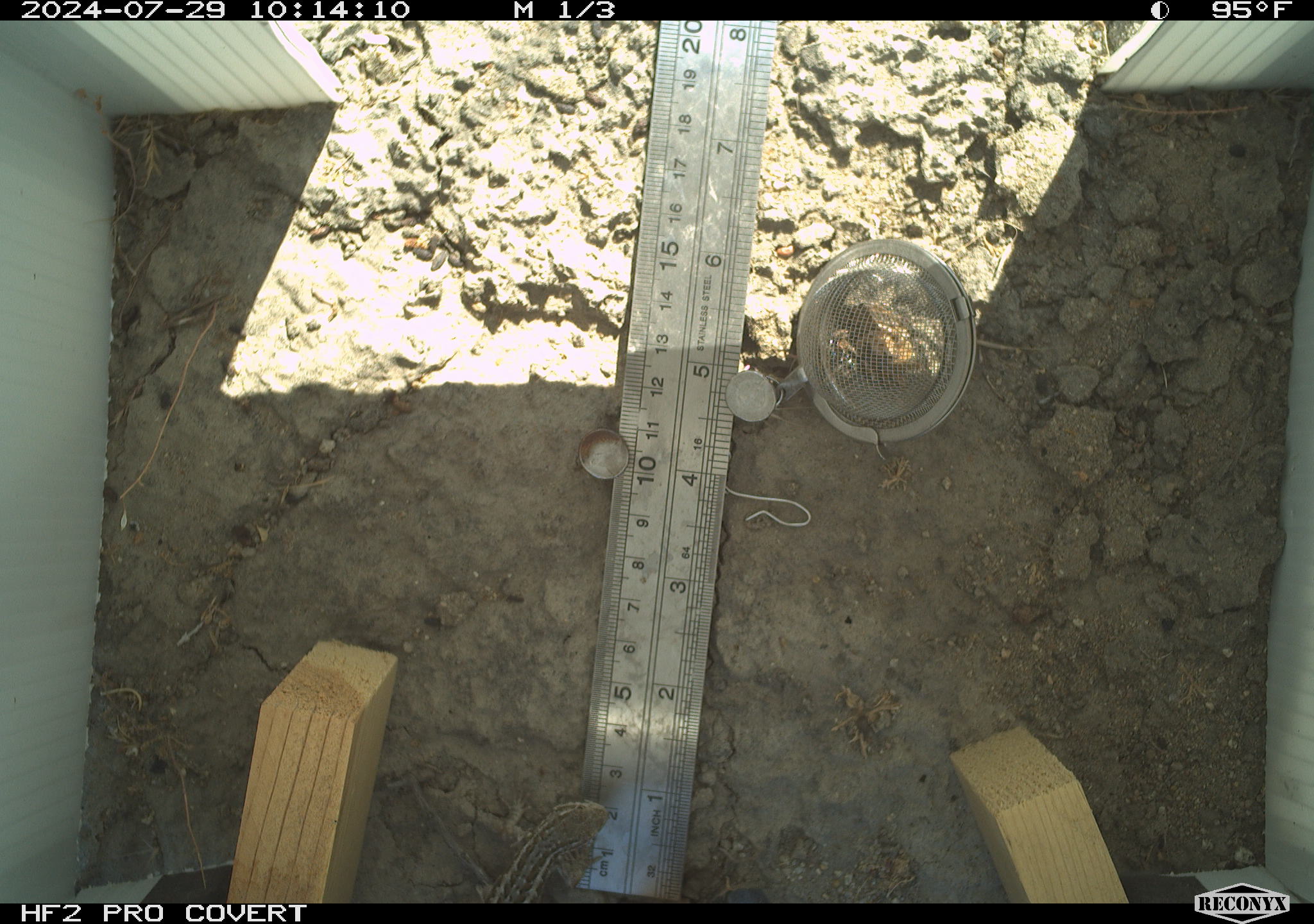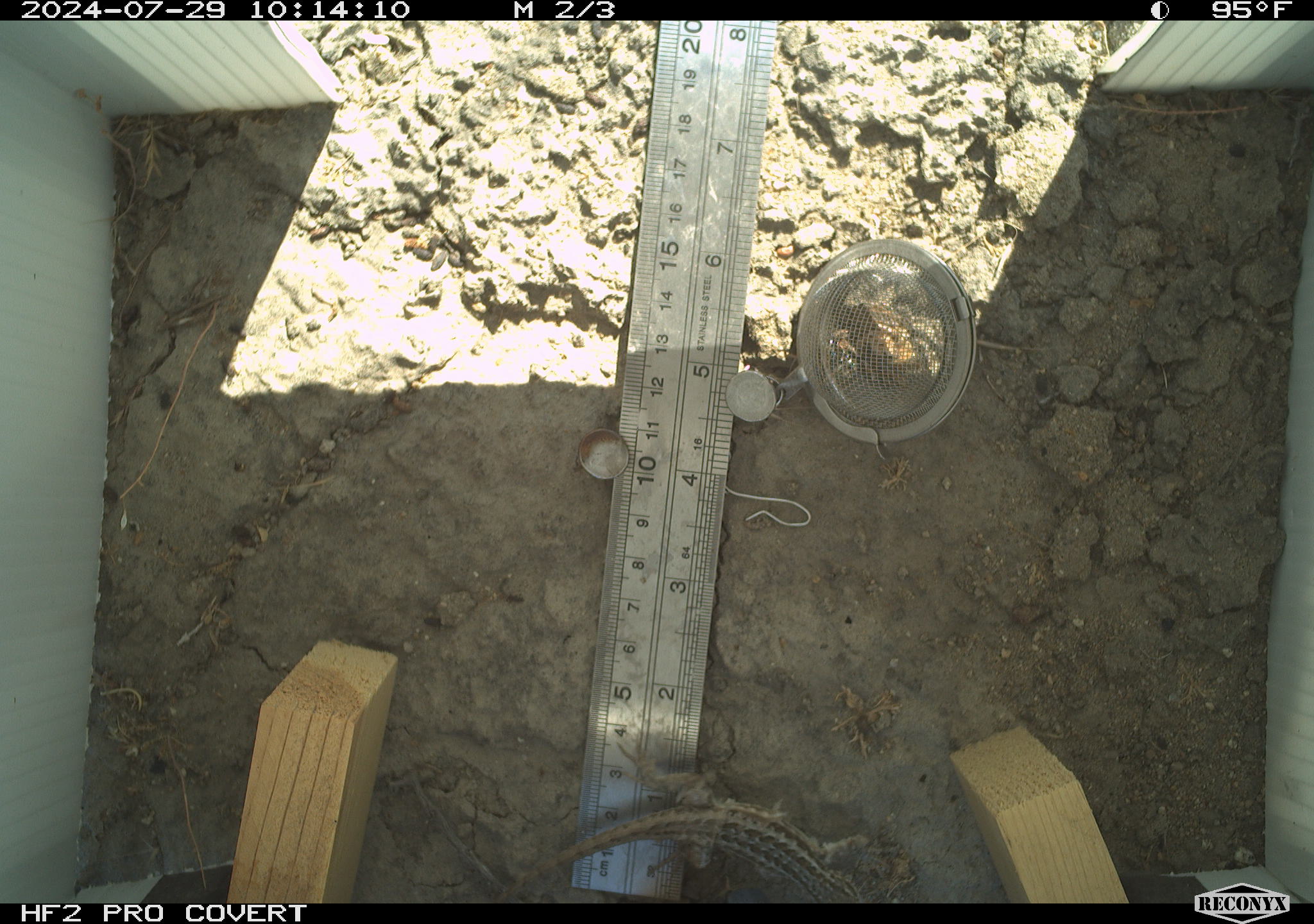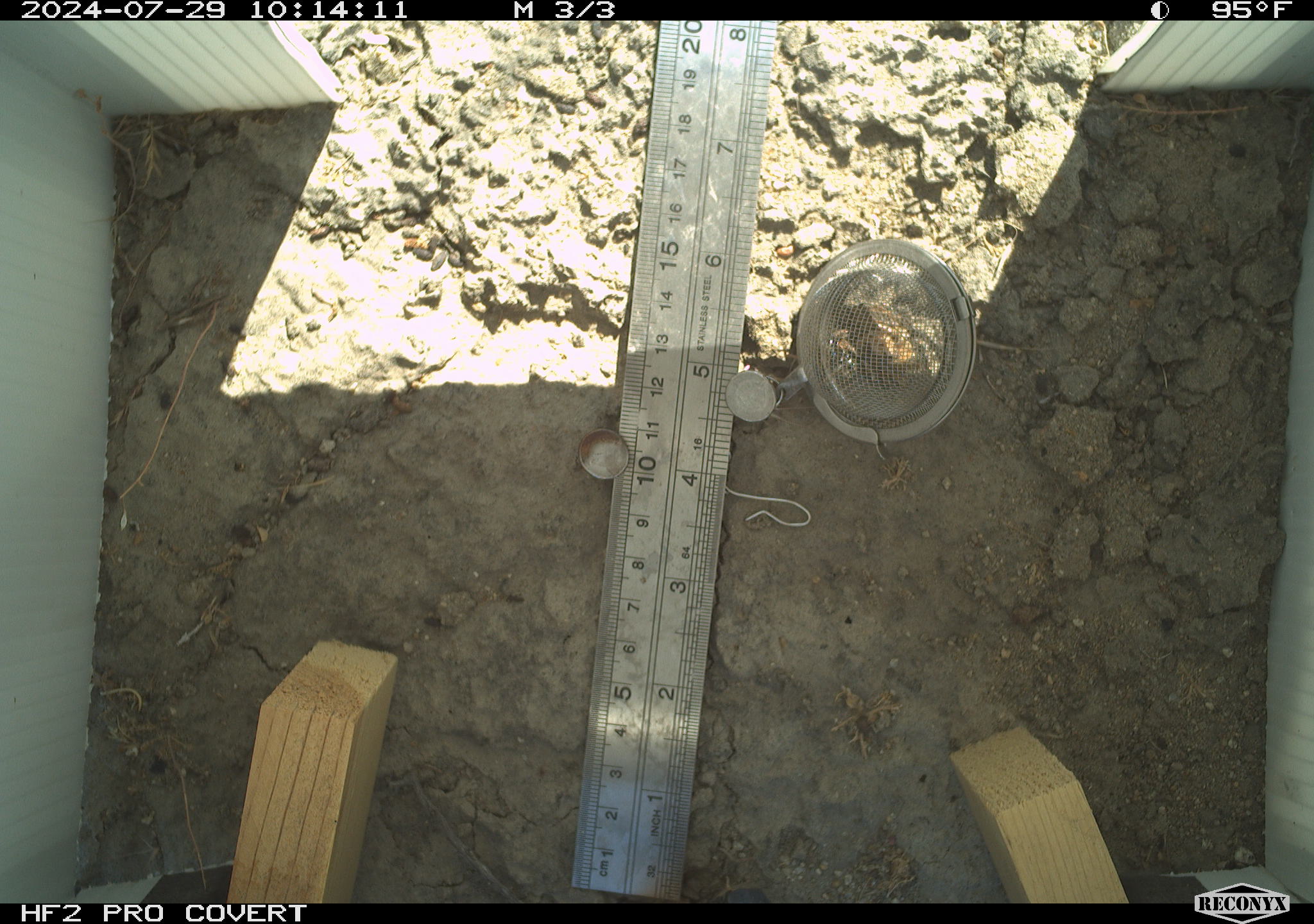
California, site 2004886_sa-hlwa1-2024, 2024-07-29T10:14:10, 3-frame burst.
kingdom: Animalia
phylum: Chordata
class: Reptilia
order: Squamata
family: Phrynosomatidae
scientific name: Phrynosomatidae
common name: phrynosomatid lizards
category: phrynosomatidae family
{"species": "phrynosomatidae family (phrynosomatid lizards) (Phrynosomatidae)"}